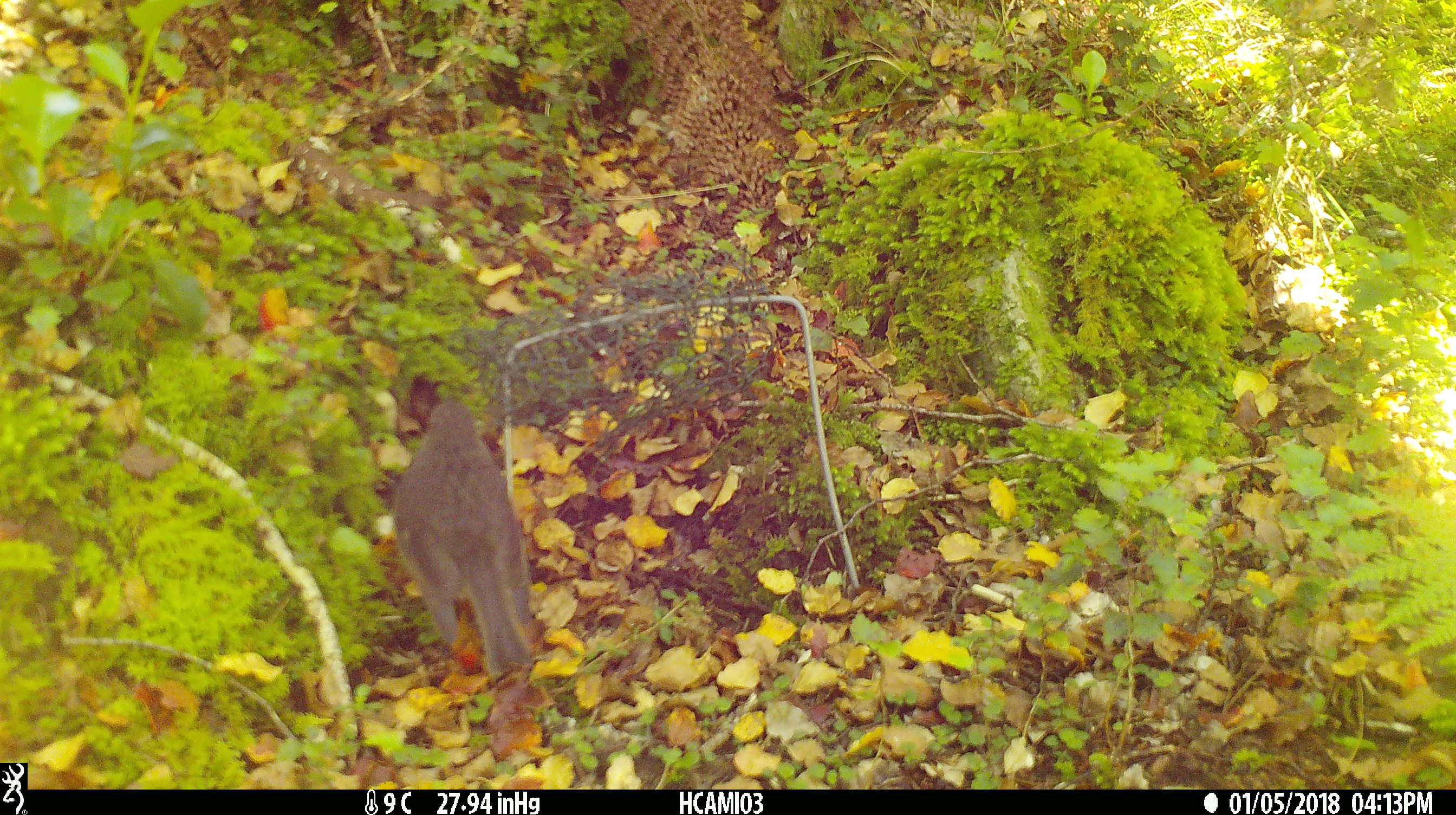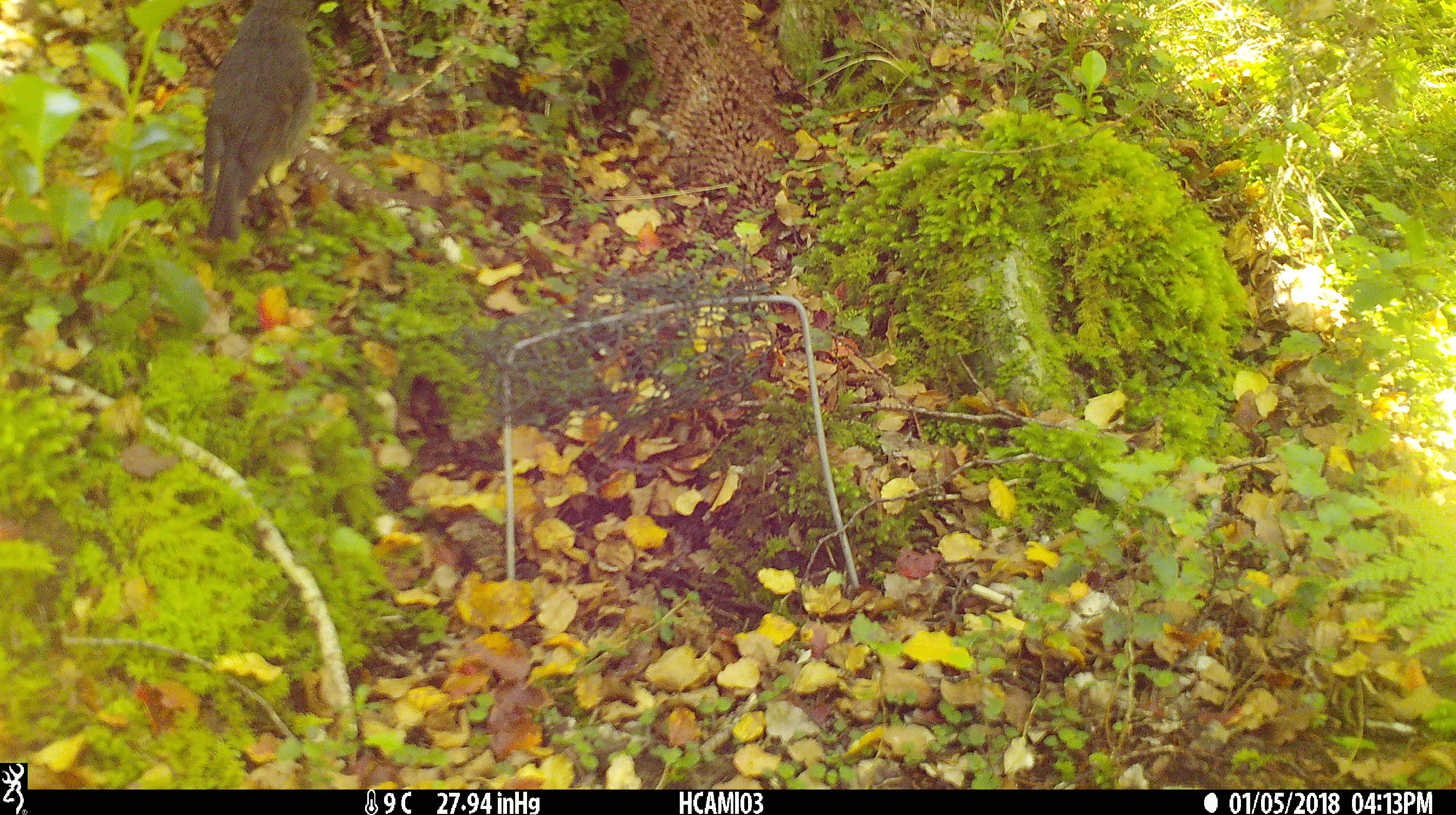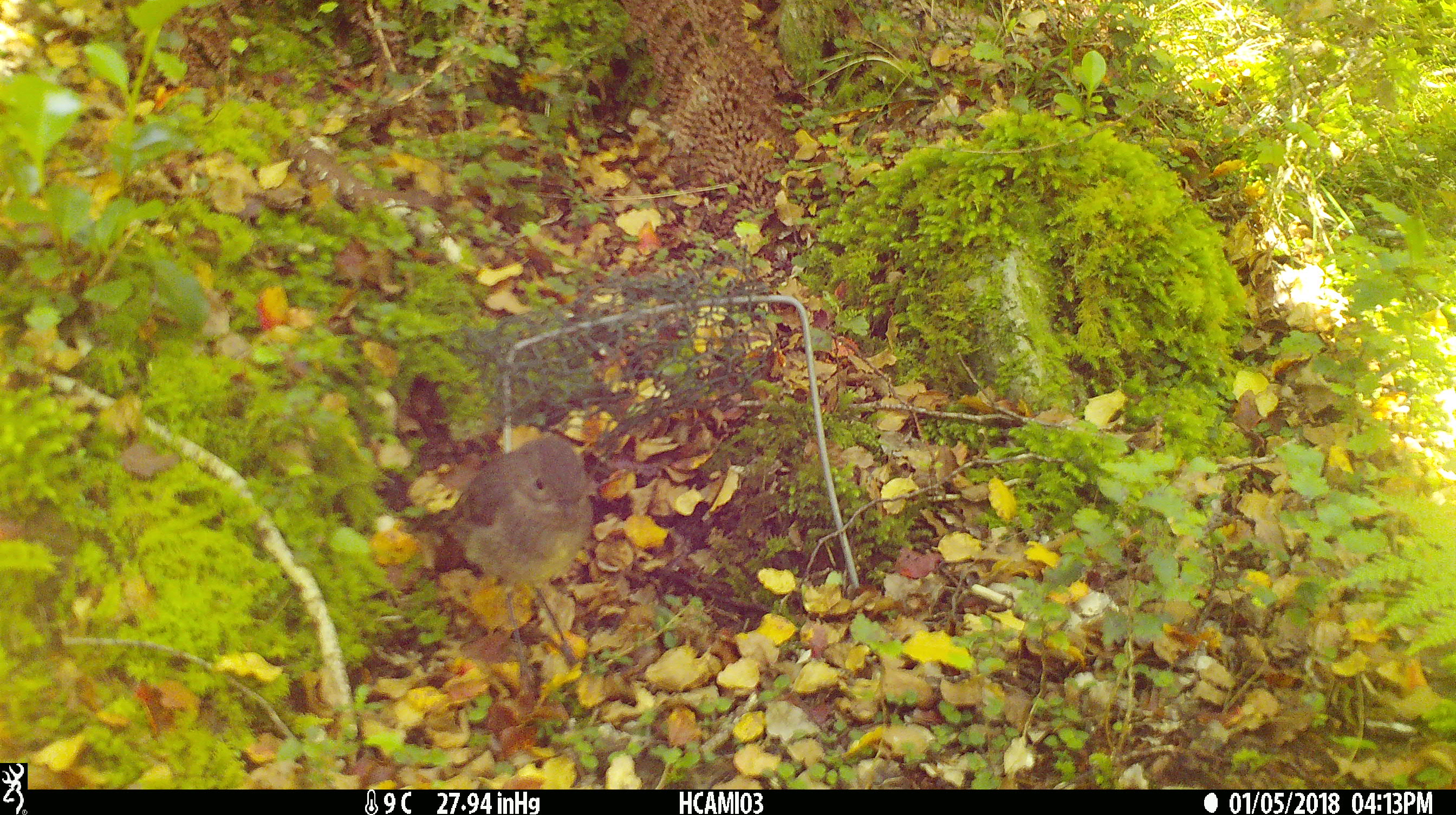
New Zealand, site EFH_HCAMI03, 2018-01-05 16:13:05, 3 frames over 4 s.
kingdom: Animalia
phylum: Chordata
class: Aves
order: Passeriformes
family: Petroicidae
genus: Petroica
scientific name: Petroica australis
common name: new zealand robin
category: robin